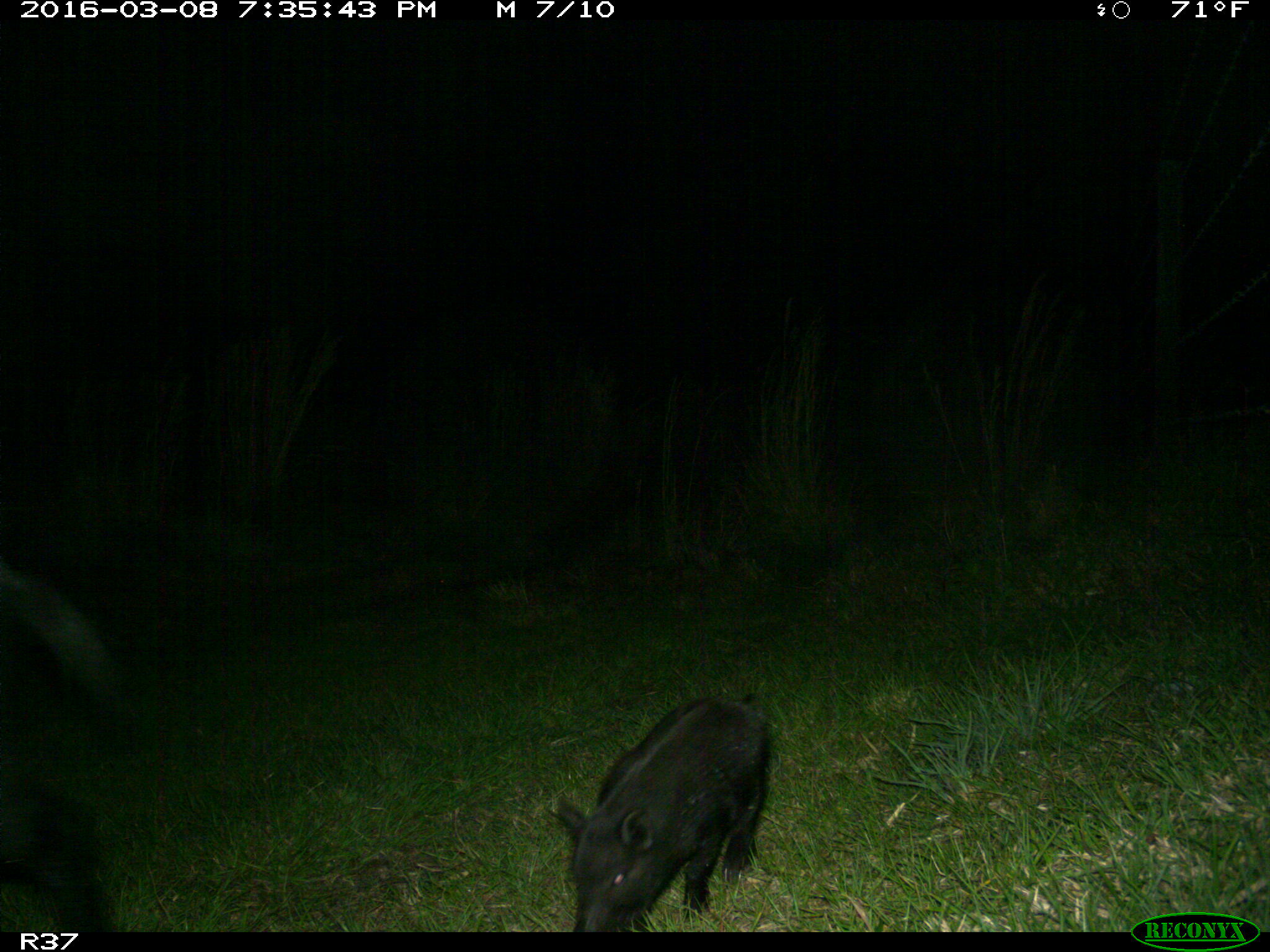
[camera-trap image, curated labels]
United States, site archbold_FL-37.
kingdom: Animalia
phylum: Chordata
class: Mammalia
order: Artiodactyla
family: Suidae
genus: Sus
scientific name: Sus scrofa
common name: wild boar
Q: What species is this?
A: Sus scrofa (wild boar).